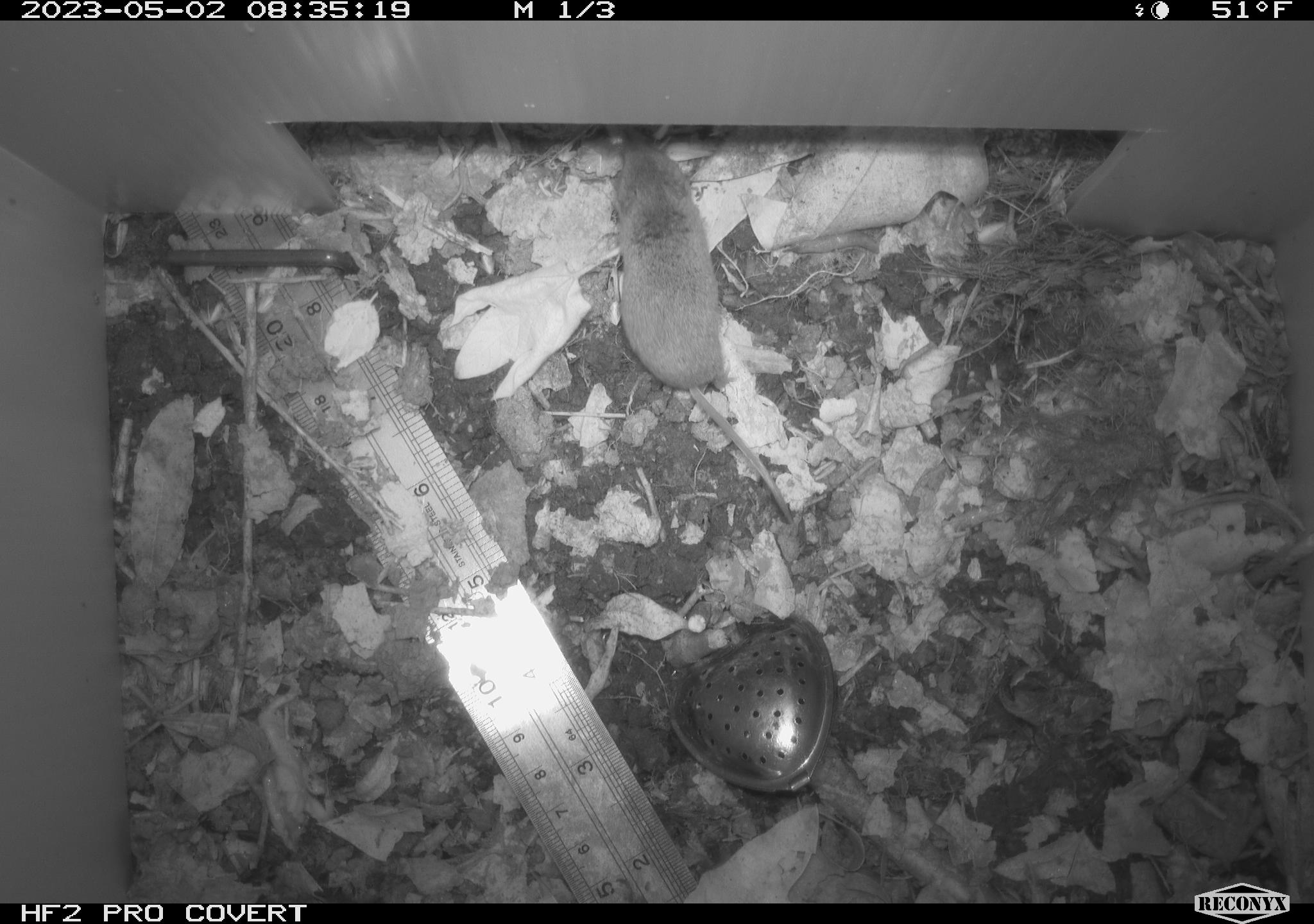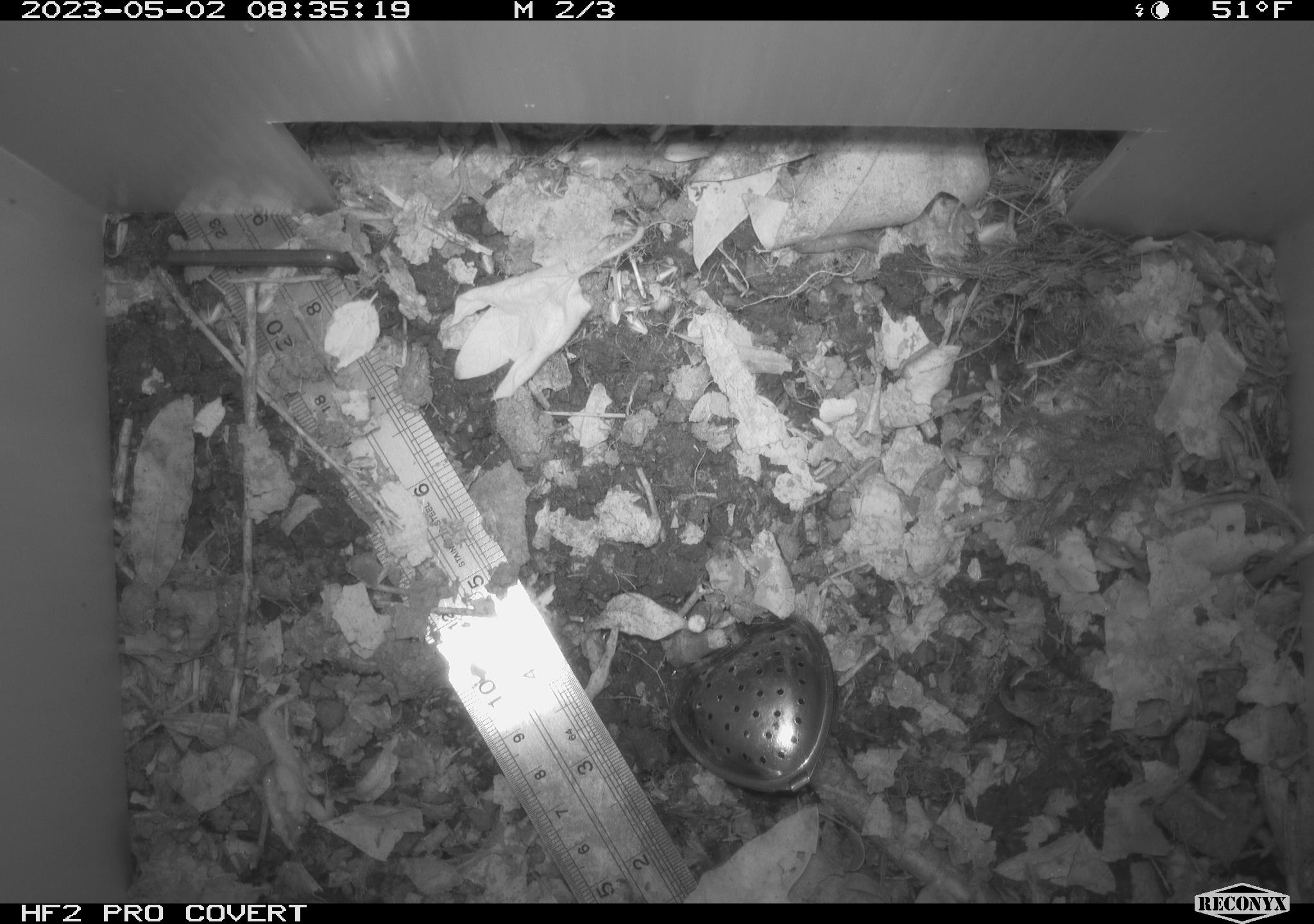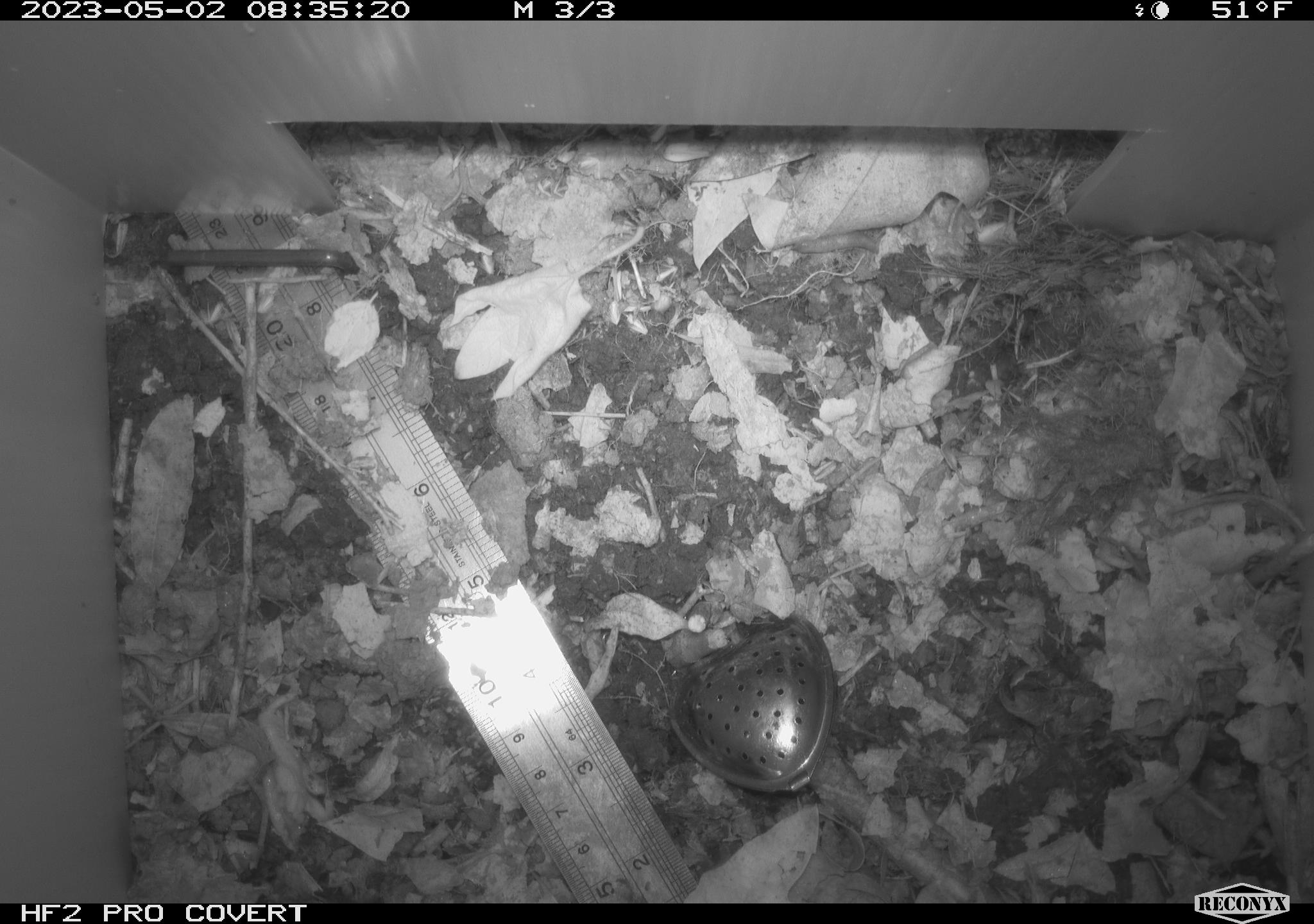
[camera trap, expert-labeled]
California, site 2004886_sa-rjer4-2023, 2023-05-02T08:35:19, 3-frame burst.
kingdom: Animalia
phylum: Chordata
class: Mammalia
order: Eulipotyphla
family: Soricidae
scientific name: Soricidae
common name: shrews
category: soricidae family